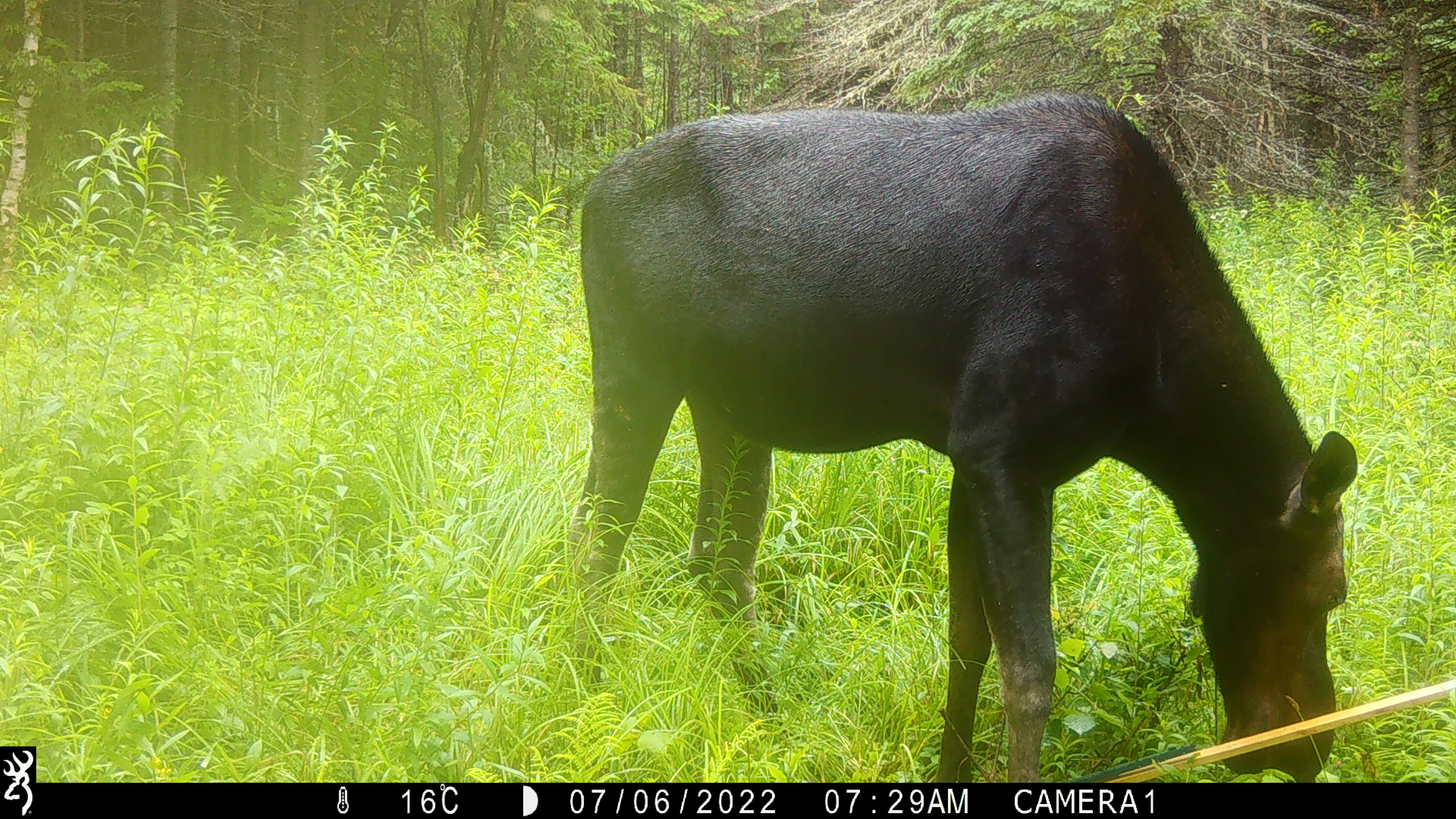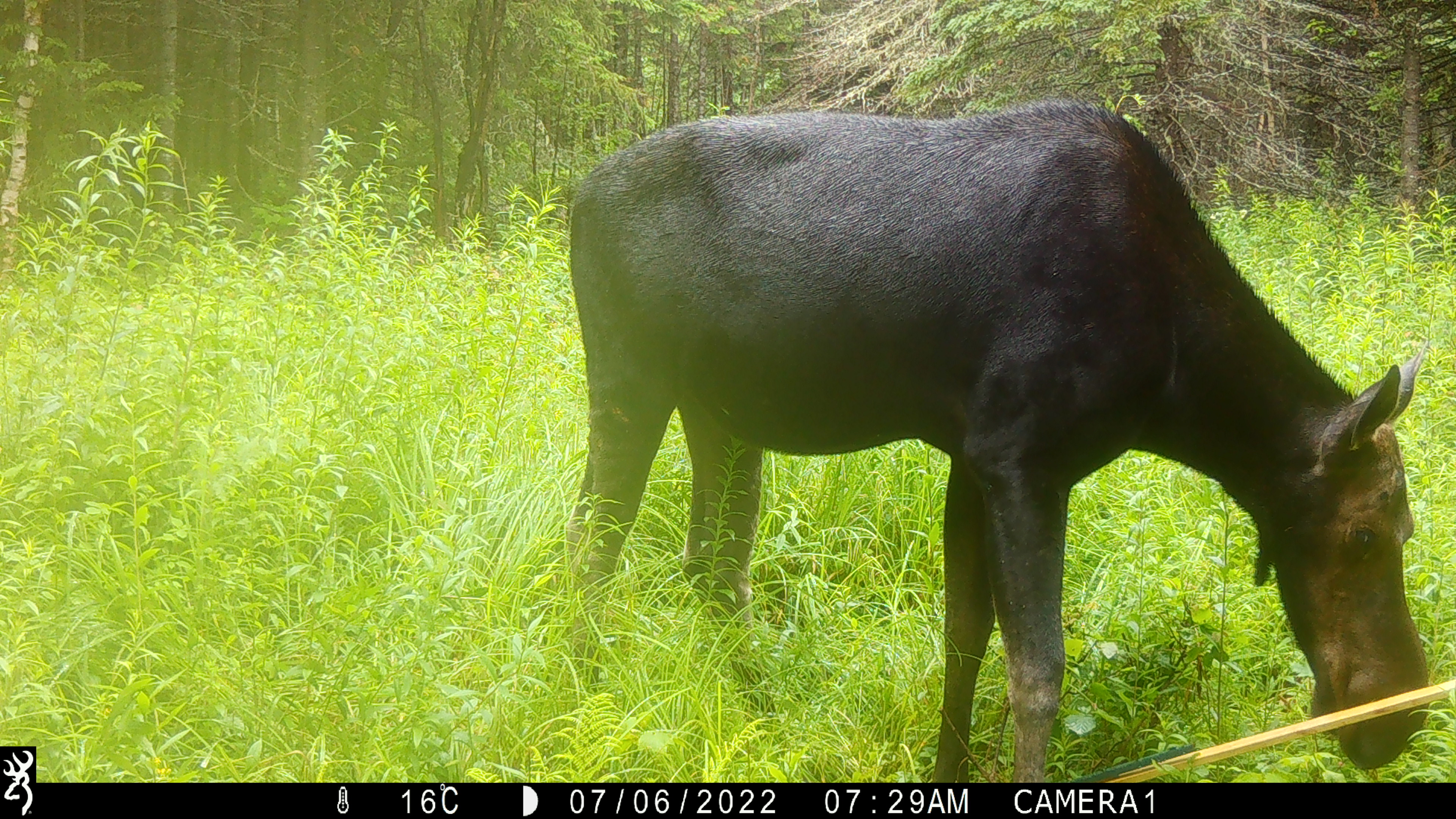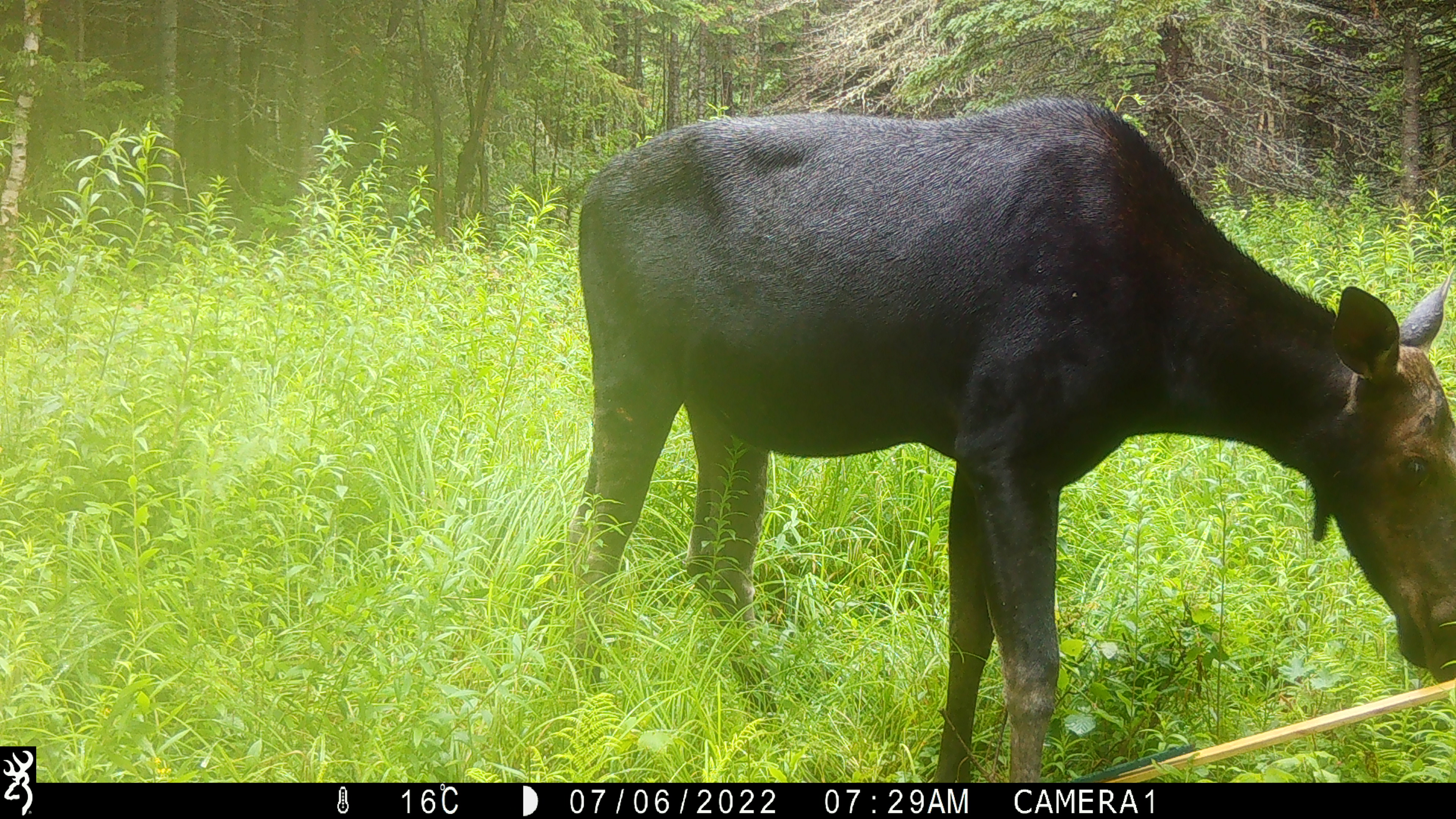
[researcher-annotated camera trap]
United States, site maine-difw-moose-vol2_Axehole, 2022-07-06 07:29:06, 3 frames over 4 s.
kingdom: Animalia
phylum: Chordata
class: Mammalia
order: Artiodactyla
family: Cervidae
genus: Alces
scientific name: Alces alces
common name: moose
Moose (Alces alces).